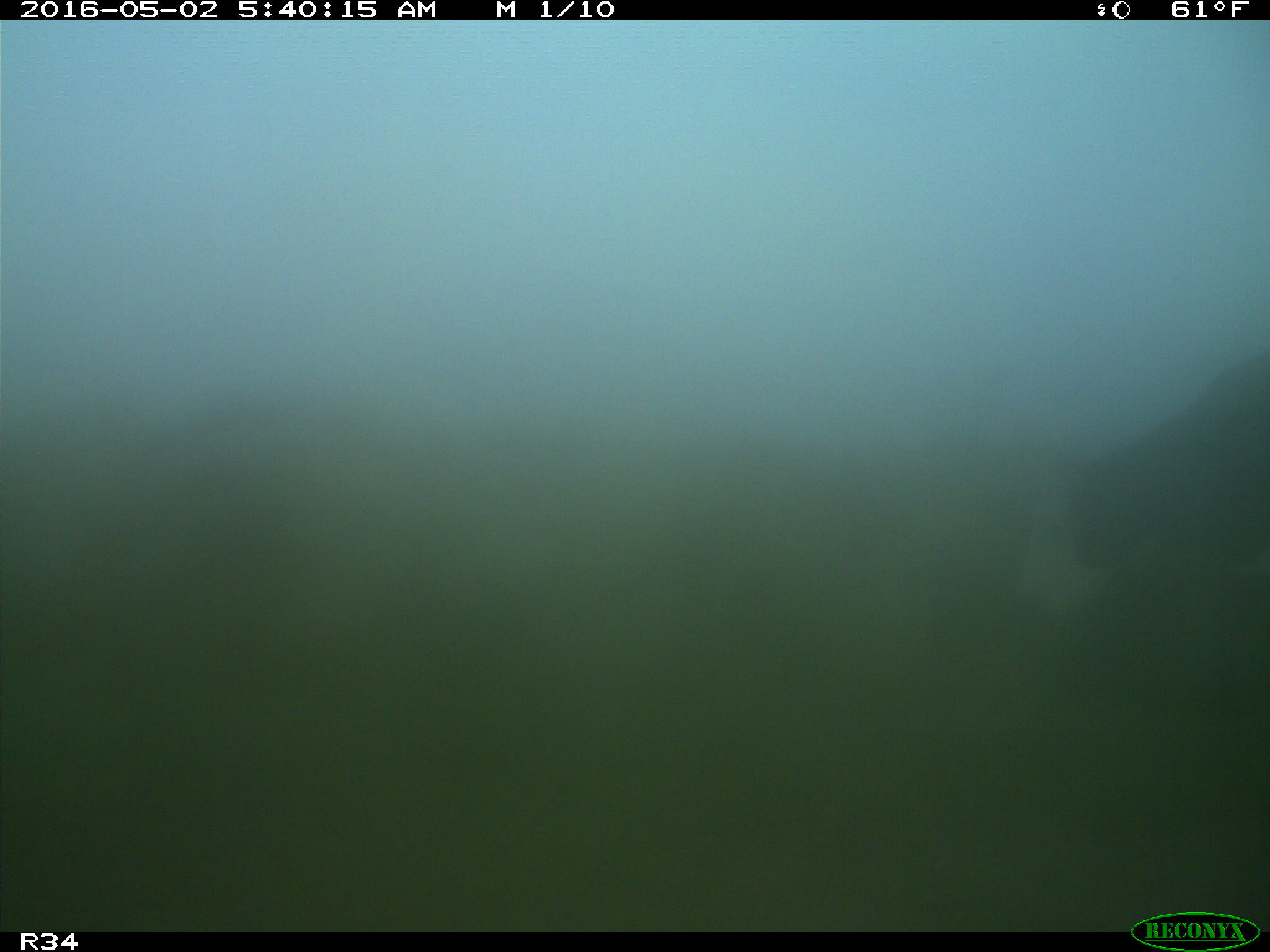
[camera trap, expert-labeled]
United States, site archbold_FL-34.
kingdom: Animalia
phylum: Chordata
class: Mammalia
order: Artiodactyla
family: Bovidae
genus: Bos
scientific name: Bos taurus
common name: domestic cow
Bos taurus (domestic cow).